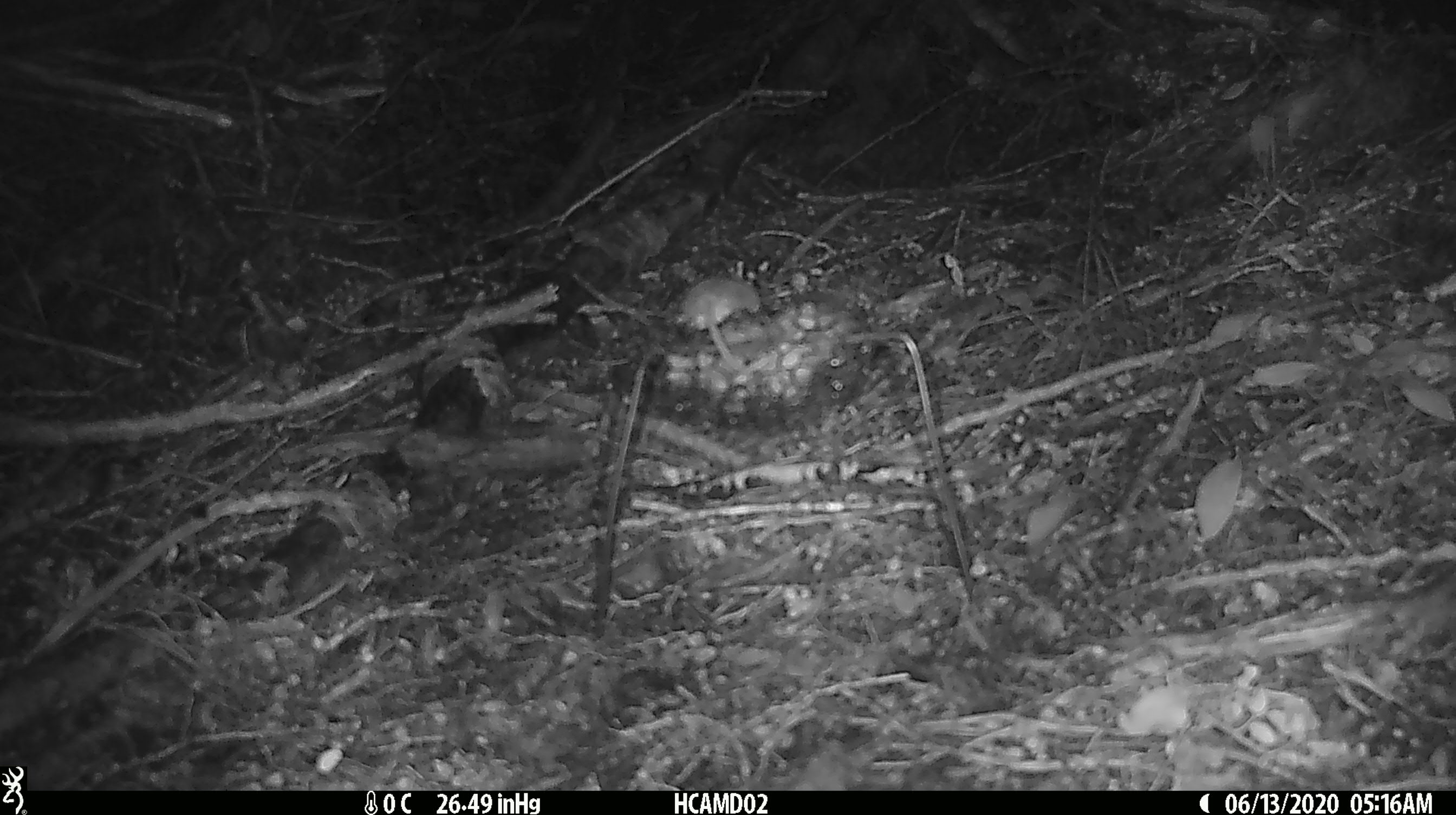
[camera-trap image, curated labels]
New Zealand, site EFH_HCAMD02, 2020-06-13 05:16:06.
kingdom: Animalia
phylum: Chordata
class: Mammalia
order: Rodentia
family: Muridae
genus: Mus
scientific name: Mus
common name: mouse